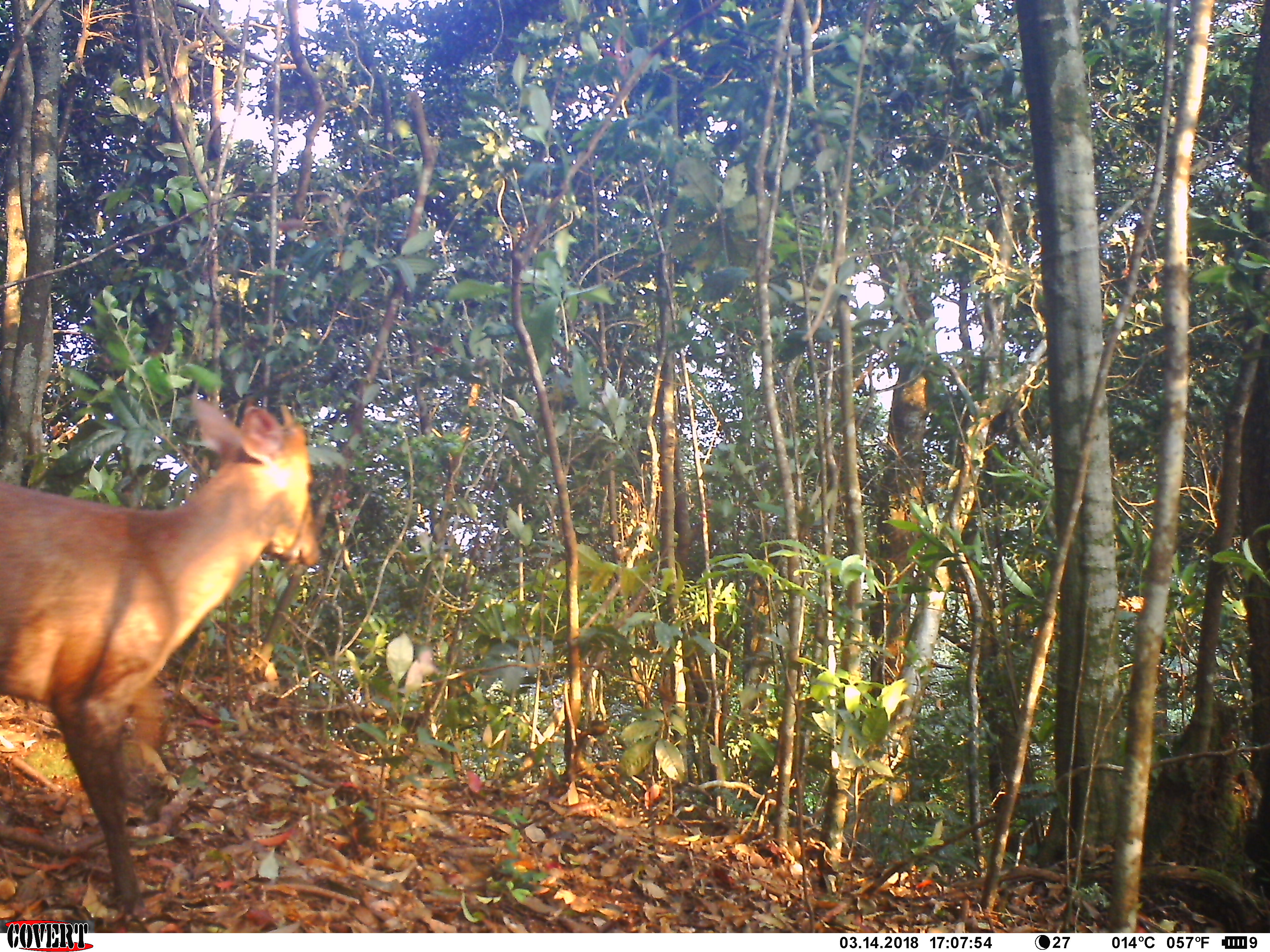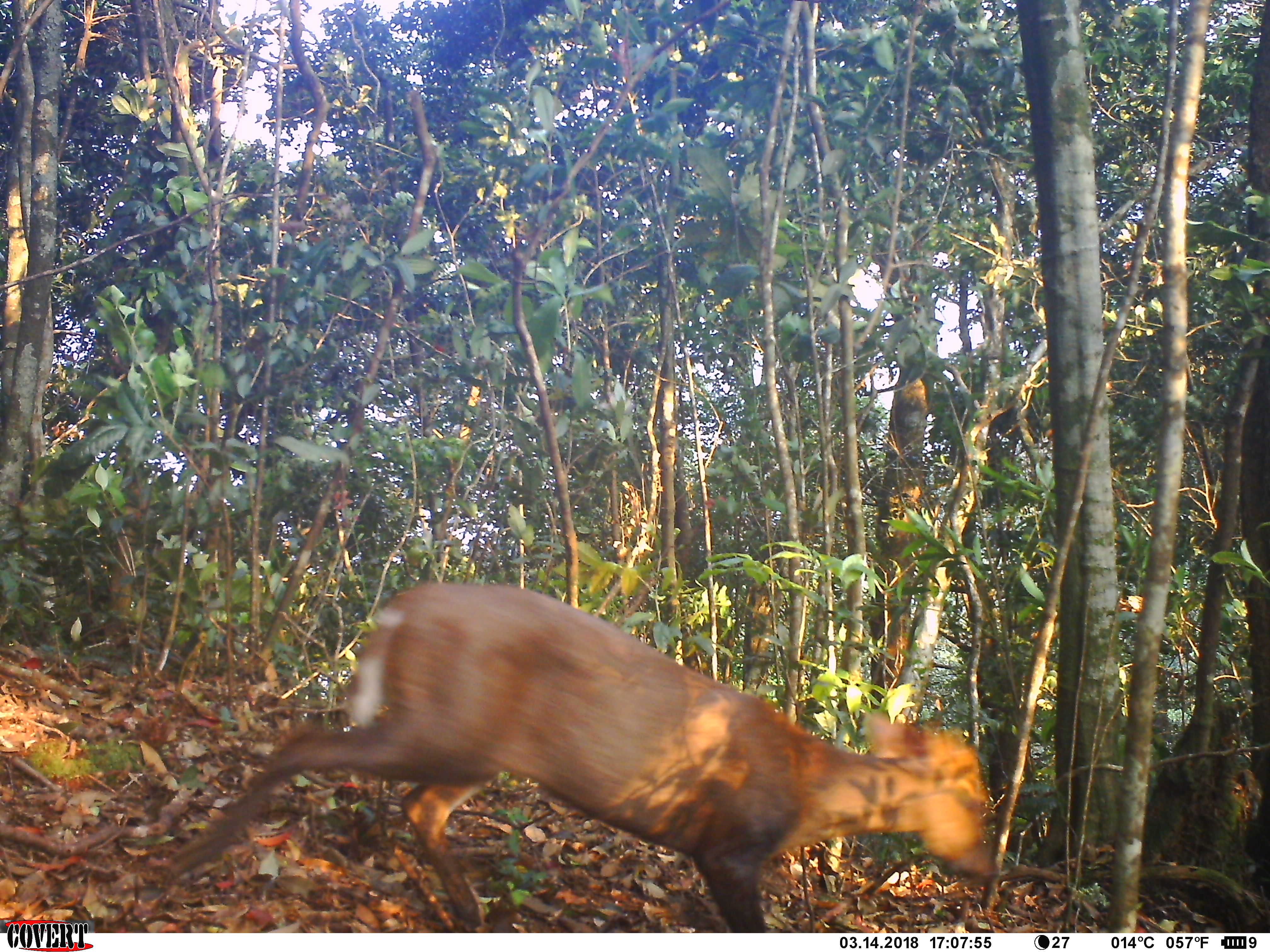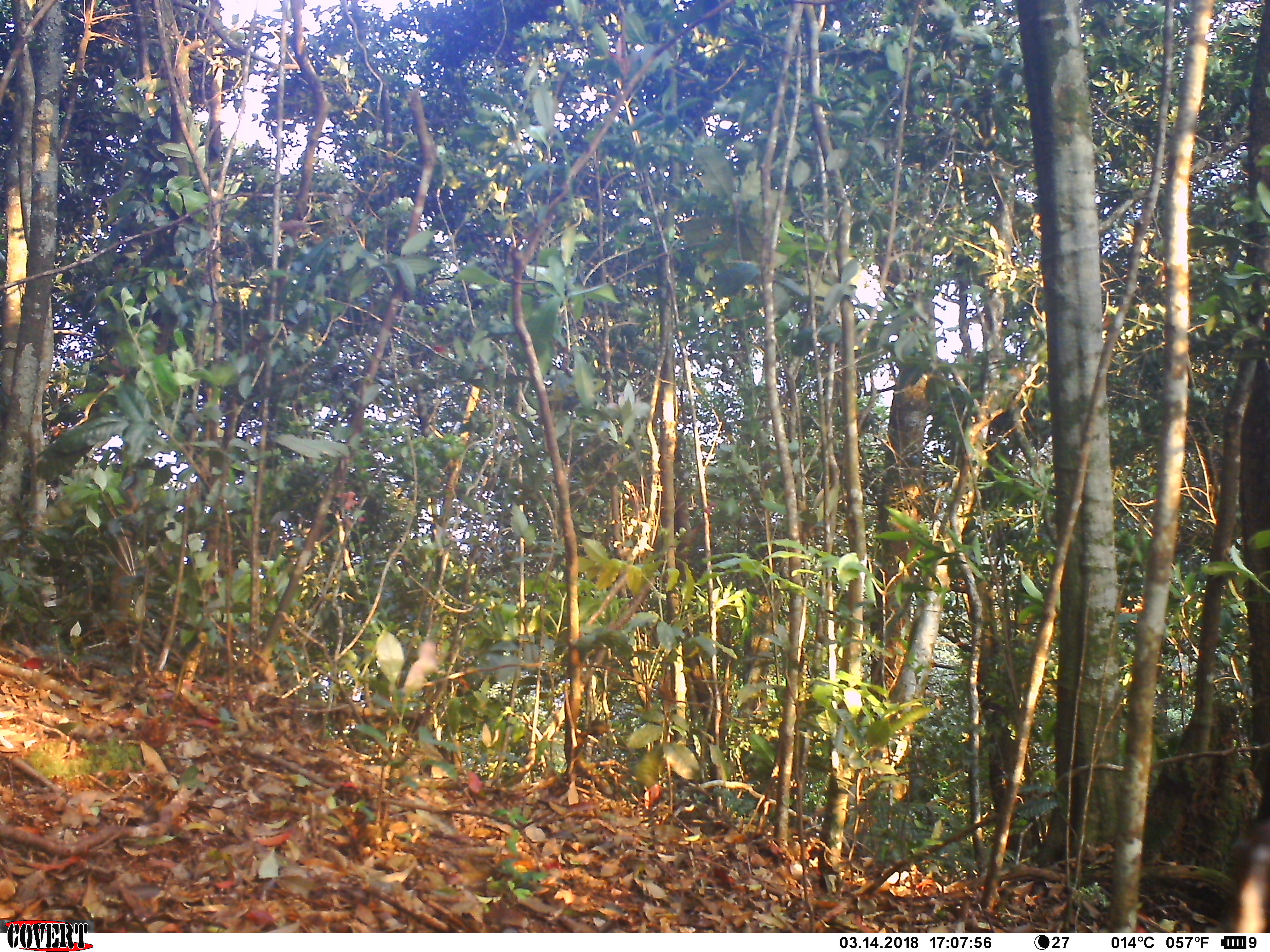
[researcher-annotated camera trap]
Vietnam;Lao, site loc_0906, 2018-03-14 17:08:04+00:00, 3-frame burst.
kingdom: Animalia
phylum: Chordata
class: Mammalia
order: Artiodactyla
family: Cervidae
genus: Muntiacus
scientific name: Muntiacus rooseveltorum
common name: roosevelt's muntjac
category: roosevelts muntjac group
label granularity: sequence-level